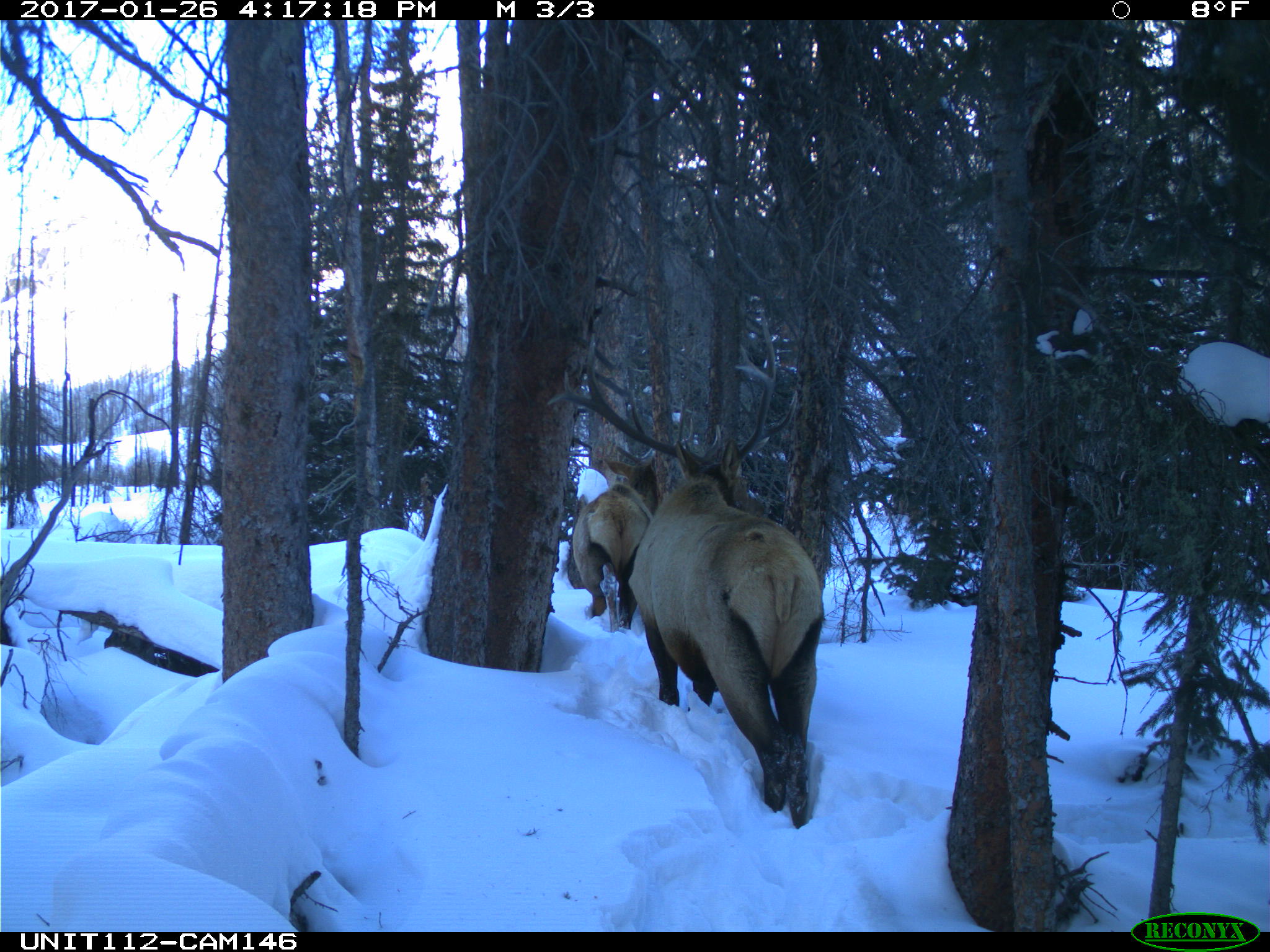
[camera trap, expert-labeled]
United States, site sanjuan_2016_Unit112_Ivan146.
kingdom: Animalia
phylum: Chordata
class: Mammalia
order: Artiodactyla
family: Cervidae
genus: Cervus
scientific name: Cervus elaphus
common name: red deer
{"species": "Cervus elaphus (red deer)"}